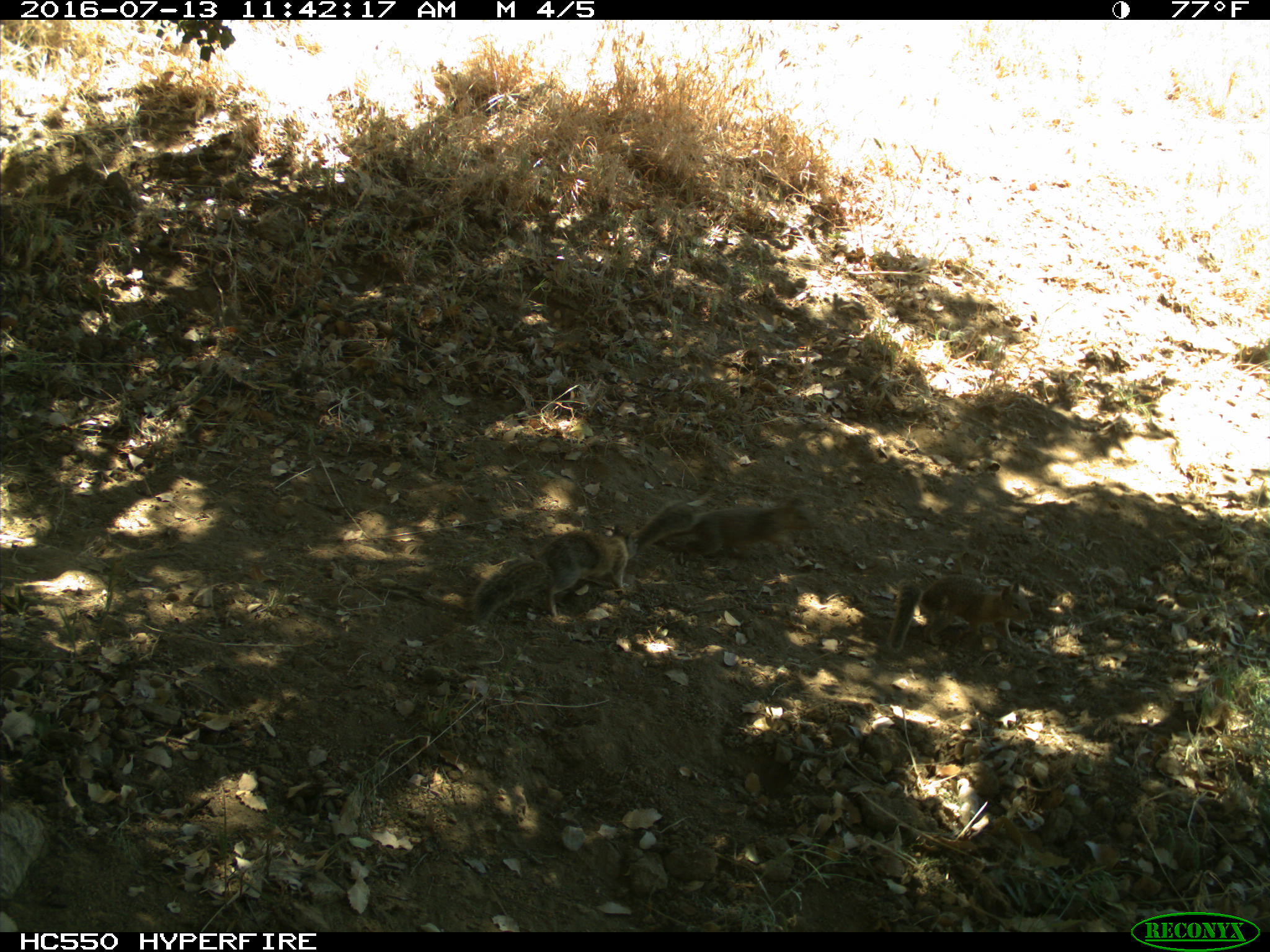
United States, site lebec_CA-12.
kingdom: Animalia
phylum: Chordata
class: Mammalia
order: Rodentia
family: Sciuridae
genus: Otospermophilus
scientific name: Otospermophilus beecheyi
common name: california ground squirrel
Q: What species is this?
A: Otospermophilus beecheyi (california ground squirrel).